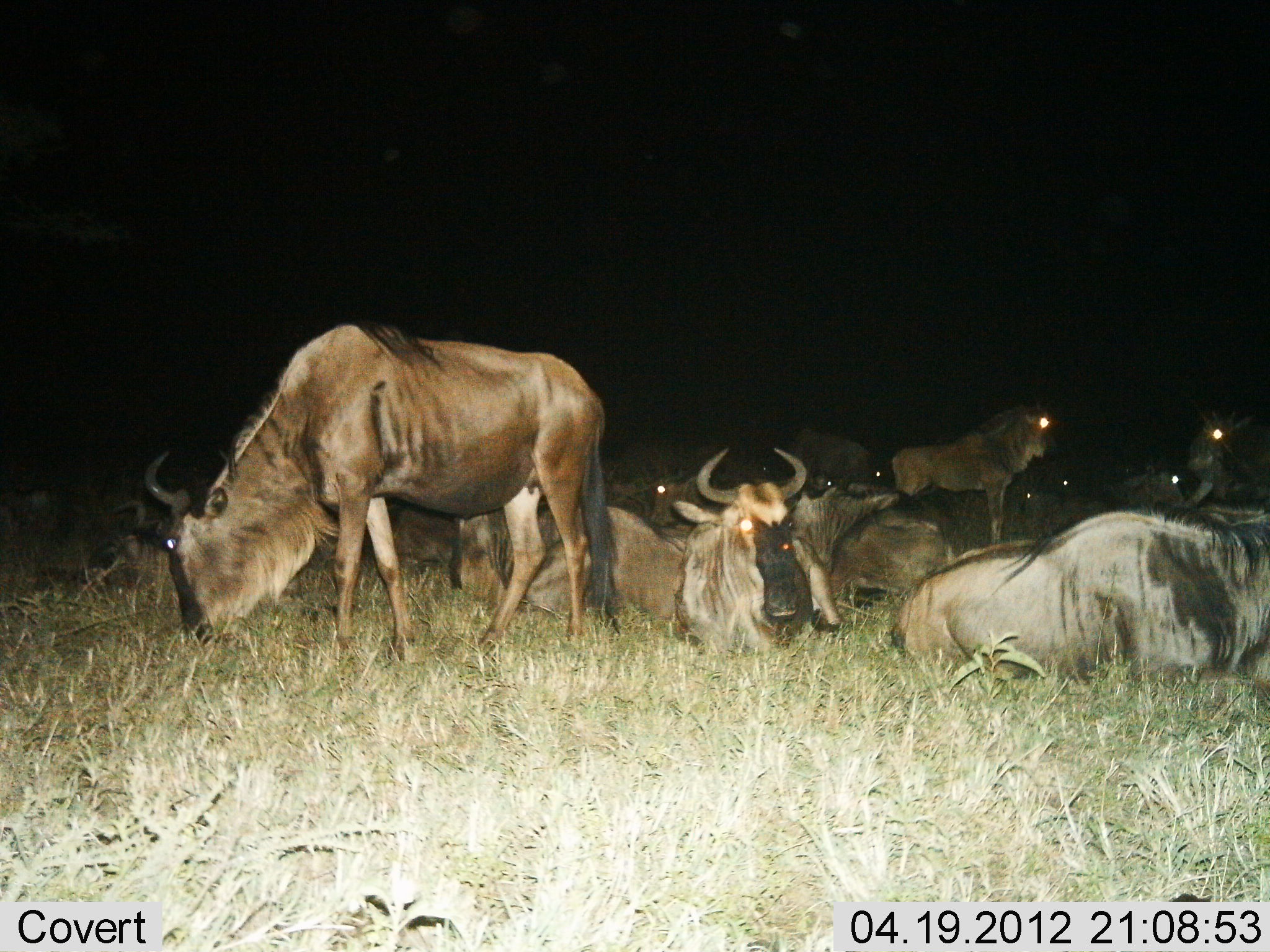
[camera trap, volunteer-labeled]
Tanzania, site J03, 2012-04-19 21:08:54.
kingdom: Animalia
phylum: Chordata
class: Mammalia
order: Artiodactyla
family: Bovidae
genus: Connochaetes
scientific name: Connochaetes taurinus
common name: blue wildebeest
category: wildebeest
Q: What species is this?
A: Wildebeest (blue wildebeest) (Connochaetes taurinus).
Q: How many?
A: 11-50.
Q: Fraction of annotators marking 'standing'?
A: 56%.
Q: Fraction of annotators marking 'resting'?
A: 100%.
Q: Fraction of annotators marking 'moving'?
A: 0%.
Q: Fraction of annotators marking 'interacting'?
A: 0%.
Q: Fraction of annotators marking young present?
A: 6%.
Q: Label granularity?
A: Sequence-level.